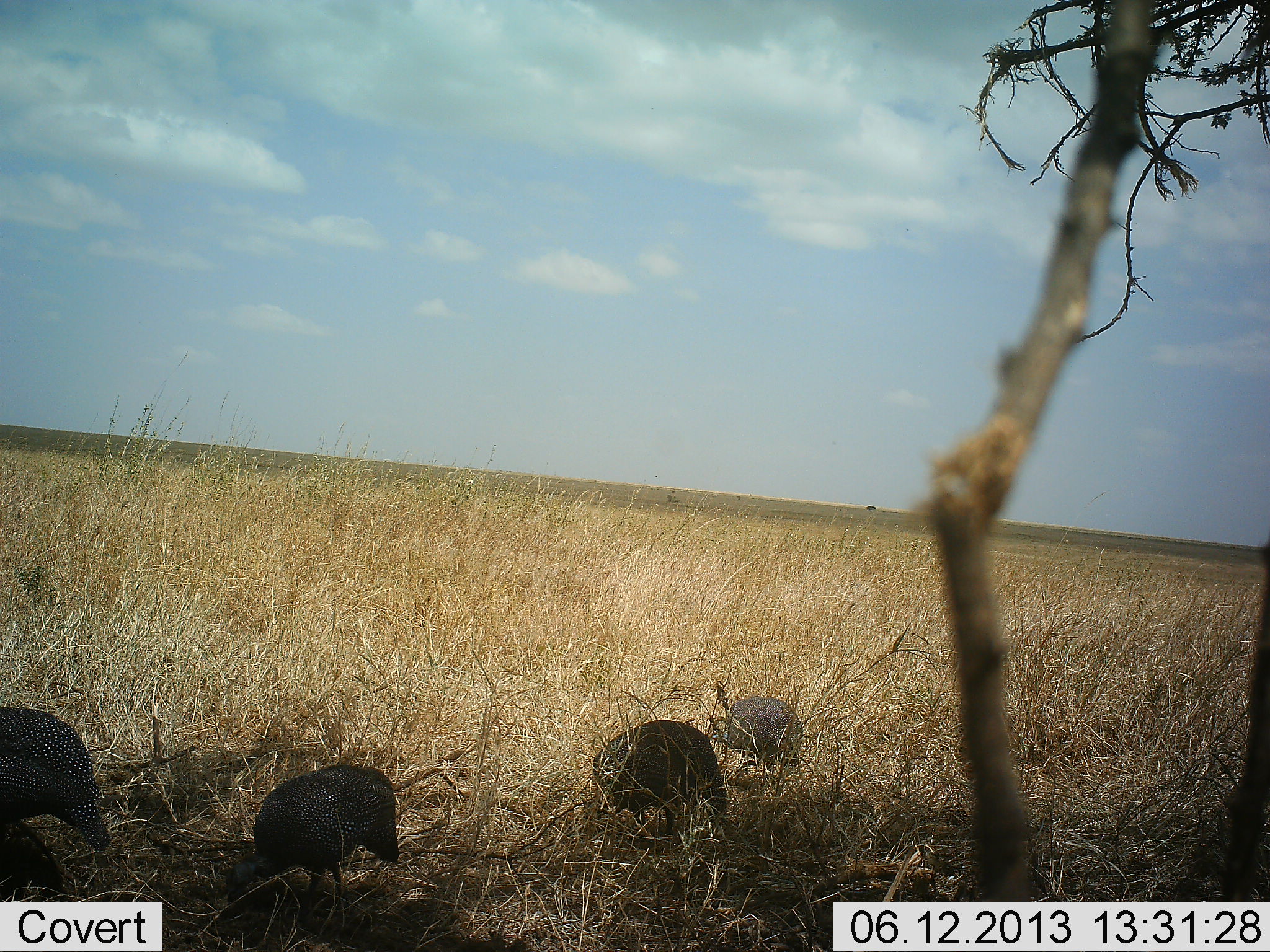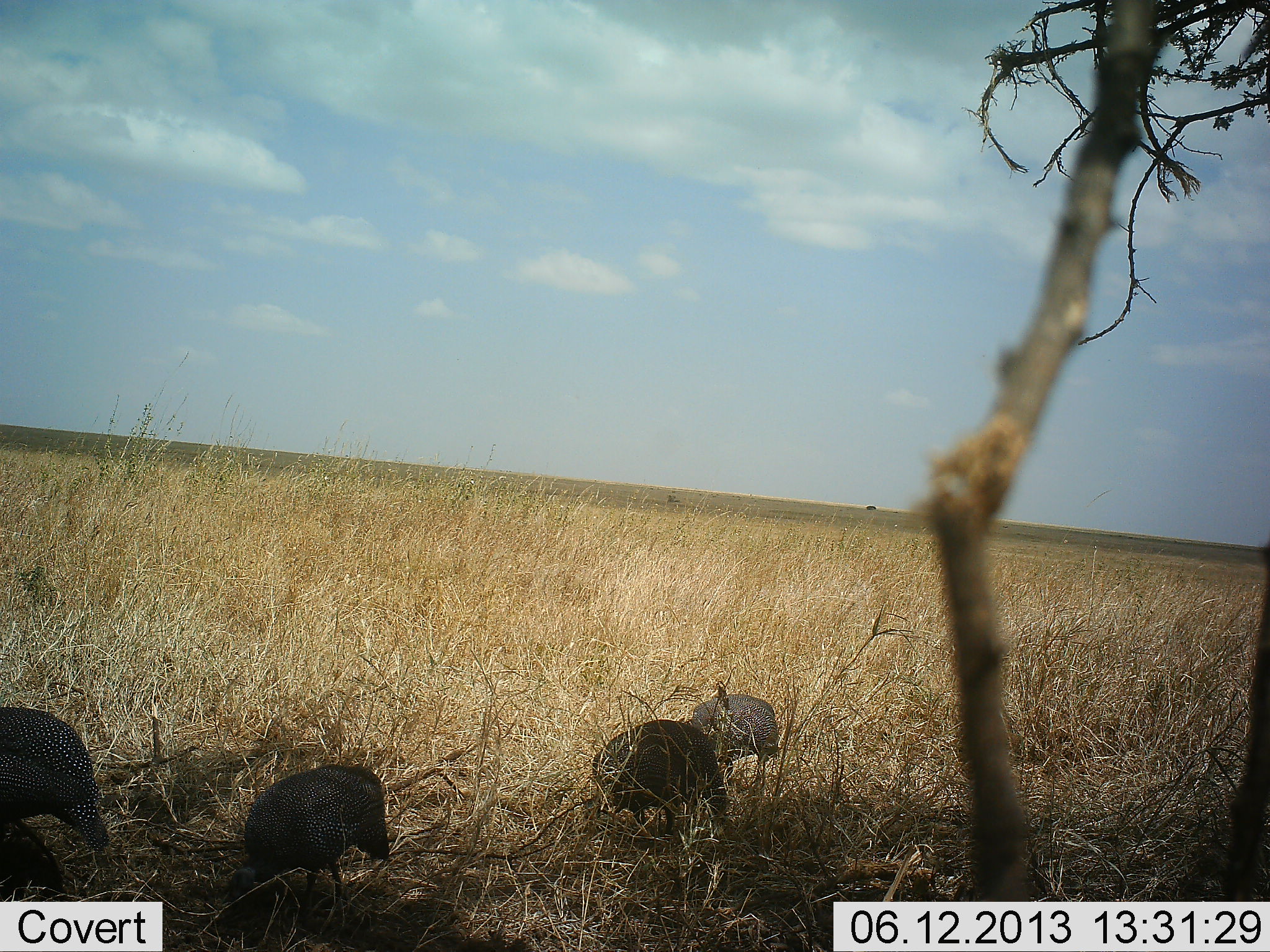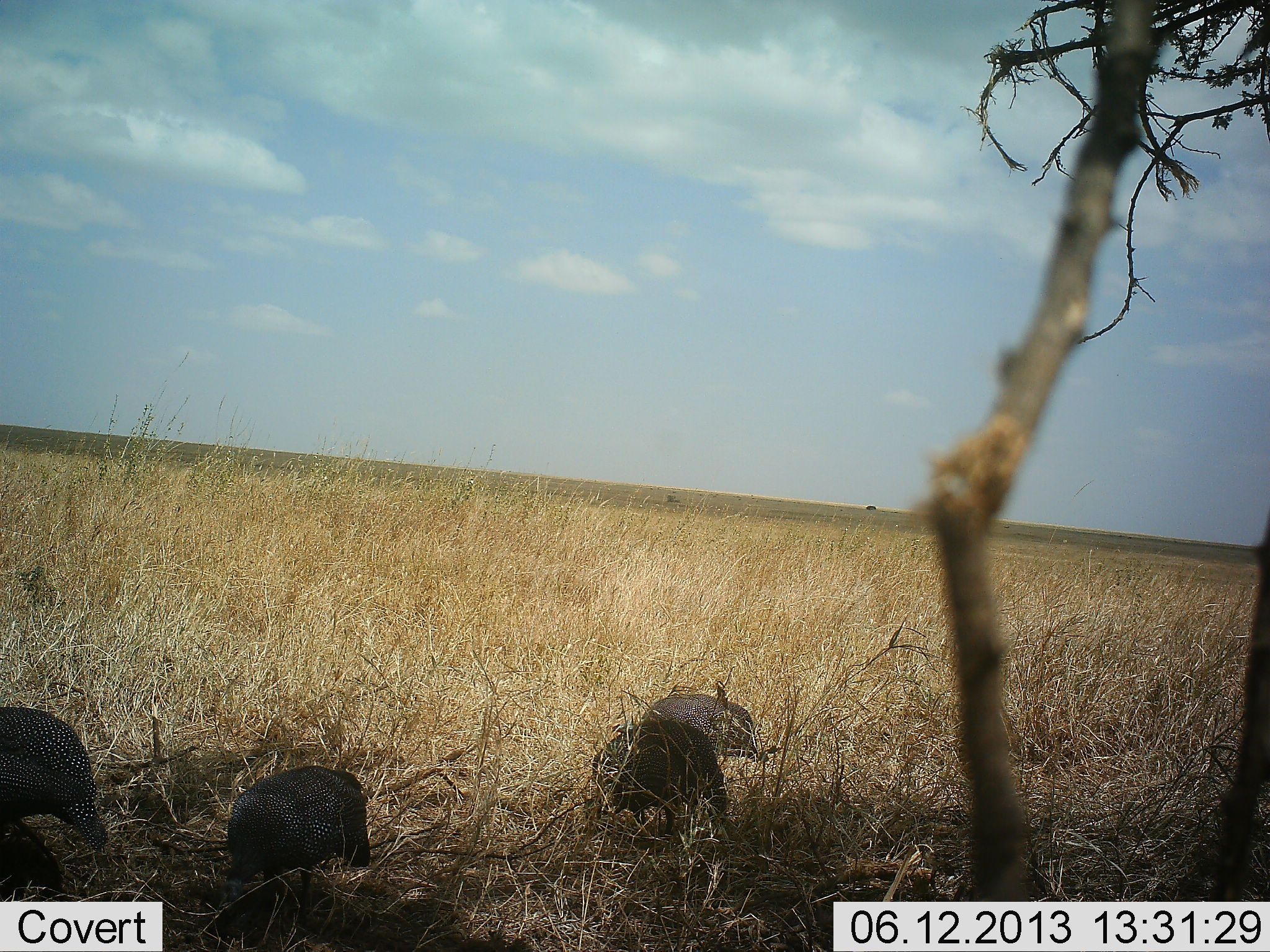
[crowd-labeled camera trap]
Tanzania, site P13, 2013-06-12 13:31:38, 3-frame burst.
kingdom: Animalia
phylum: Chordata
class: Aves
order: Galliformes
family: Numididae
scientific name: Numididae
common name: guinea fowl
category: guineafowl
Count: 4.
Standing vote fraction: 32%.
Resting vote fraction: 3%.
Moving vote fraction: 32%.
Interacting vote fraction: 3%.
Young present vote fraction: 0%.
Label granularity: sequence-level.